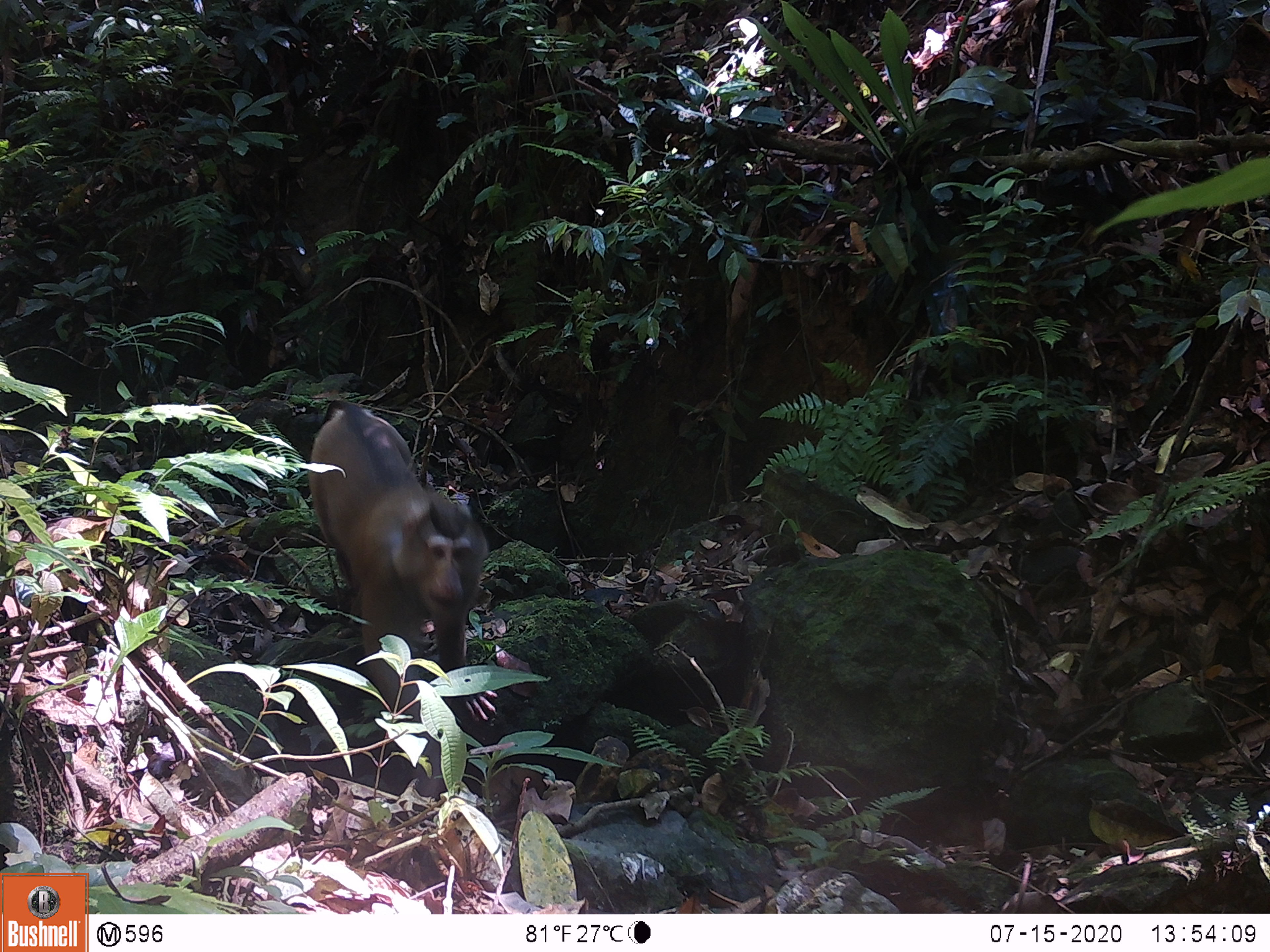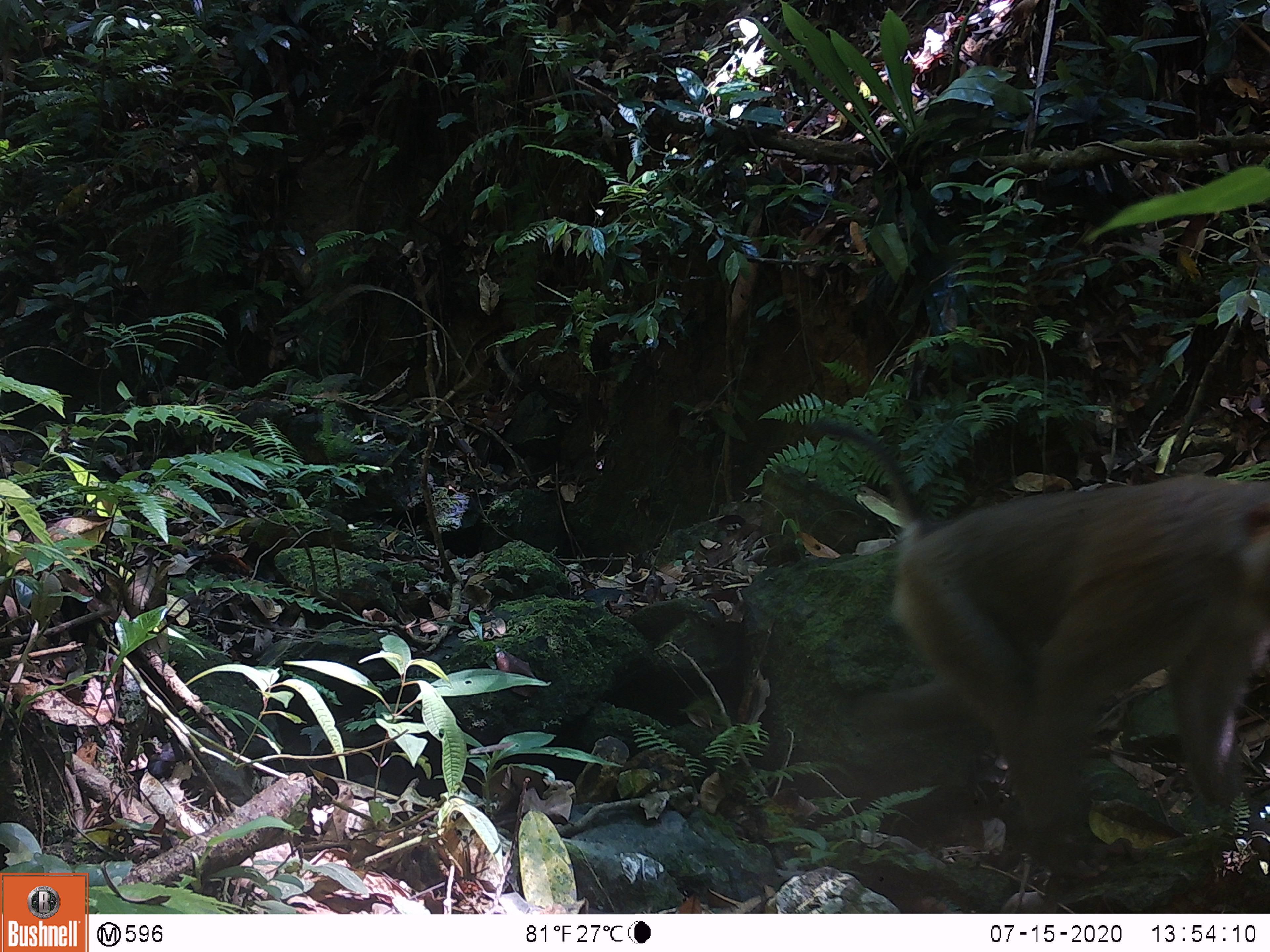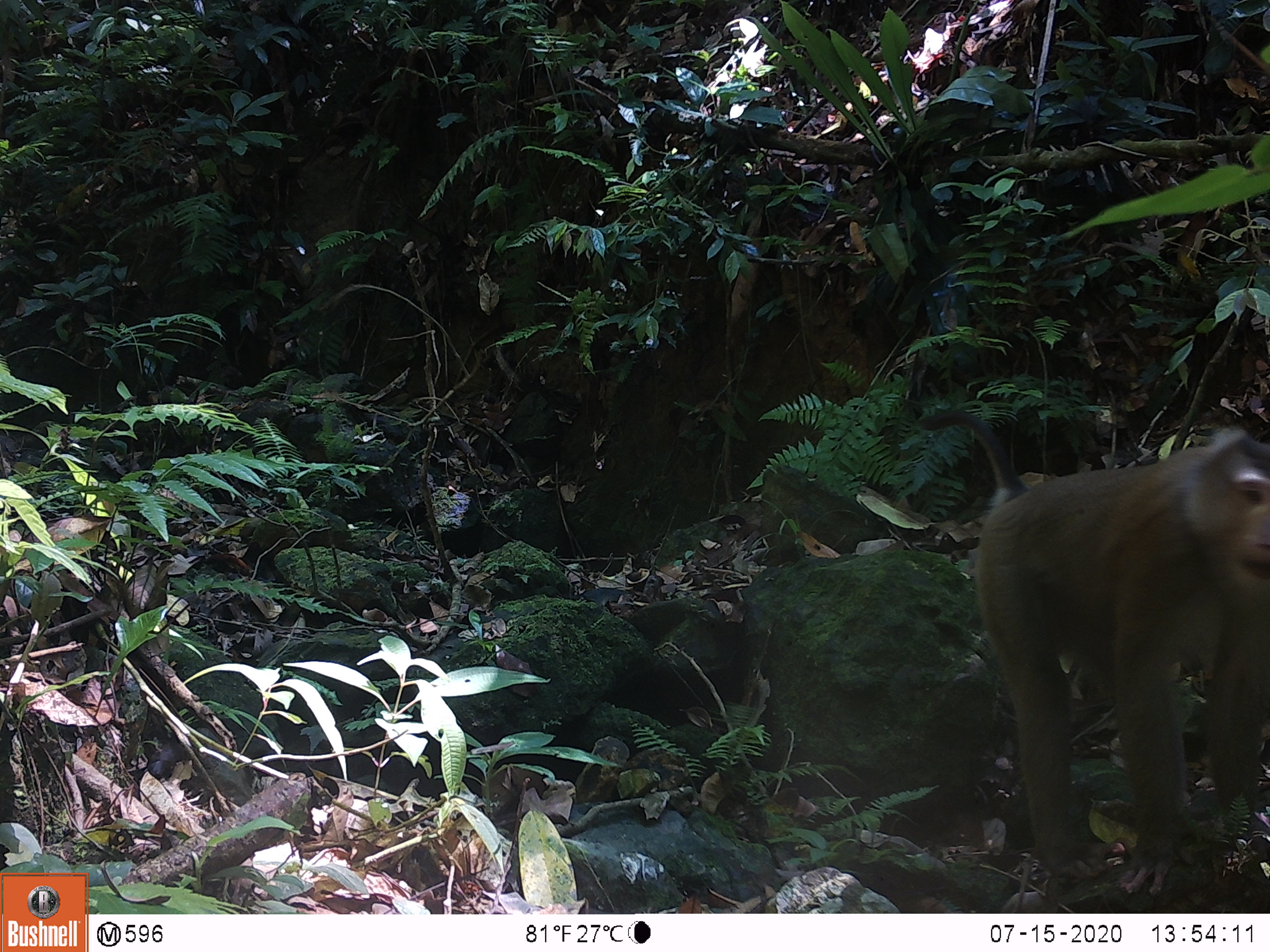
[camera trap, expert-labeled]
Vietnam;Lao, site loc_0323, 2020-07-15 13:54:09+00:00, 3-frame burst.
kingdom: Animalia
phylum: Chordata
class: Mammalia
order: Primates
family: Cercopithecidae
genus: Macaca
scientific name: Macaca nemestrina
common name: pig-tailed macaque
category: pig tailed macaque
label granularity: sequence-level